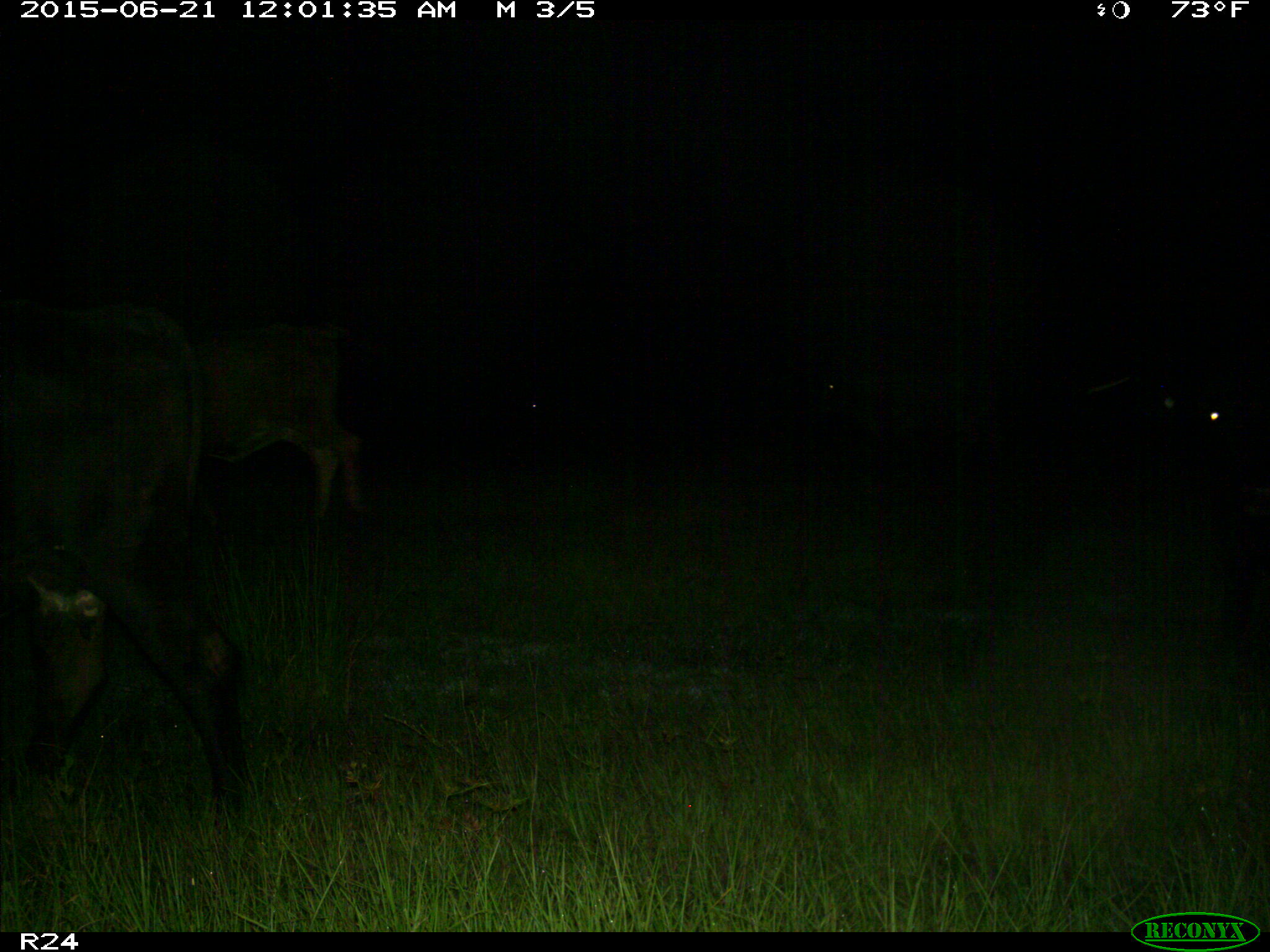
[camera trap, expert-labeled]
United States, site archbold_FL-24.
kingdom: Animalia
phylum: Chordata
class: Mammalia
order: Artiodactyla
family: Bovidae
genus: Bos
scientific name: Bos taurus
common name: domestic cow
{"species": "Bos taurus (domestic cow)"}